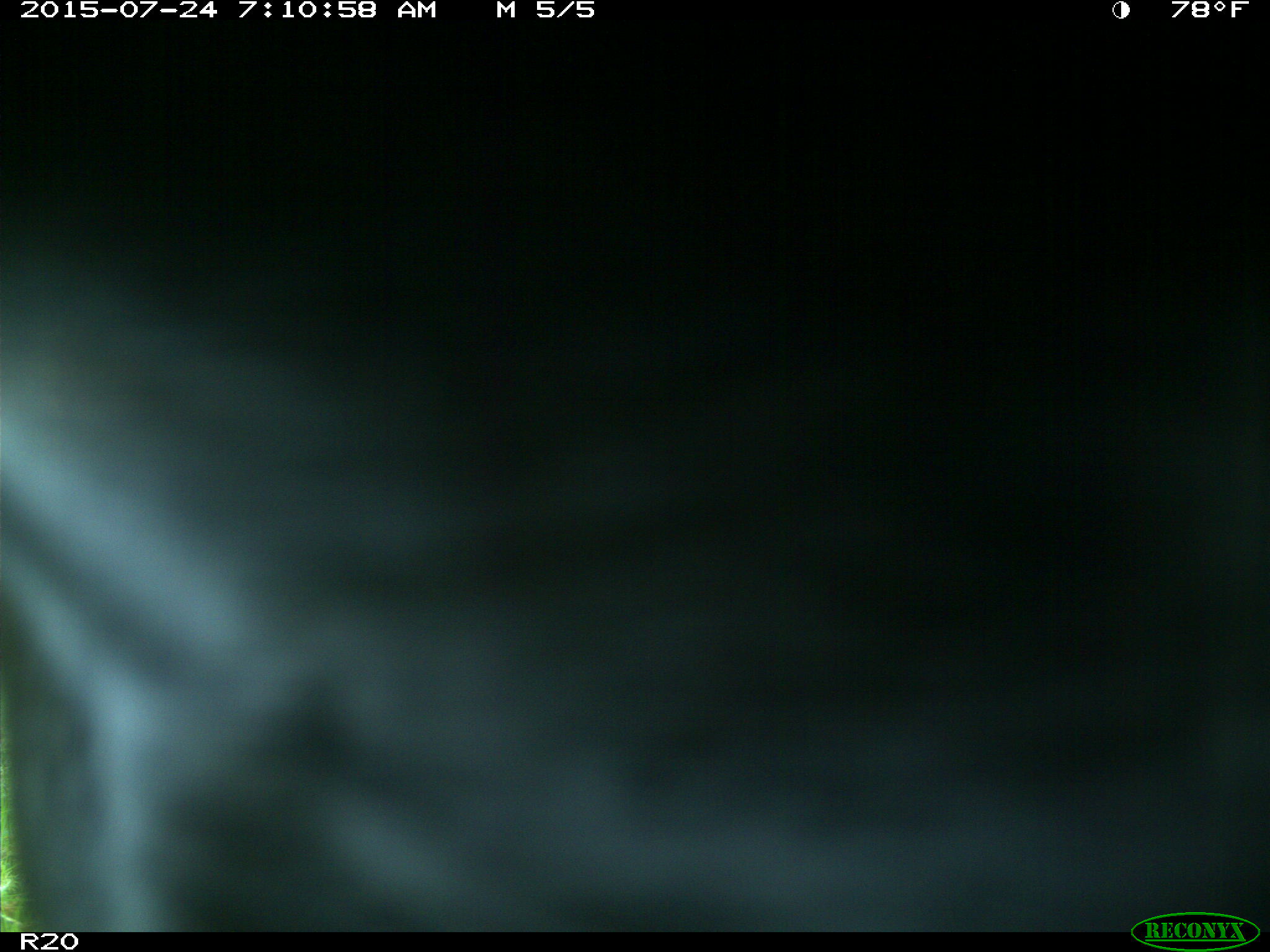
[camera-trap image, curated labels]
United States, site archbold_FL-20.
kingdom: Animalia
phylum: Chordata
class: Mammalia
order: Artiodactyla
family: Bovidae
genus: Bos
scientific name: Bos taurus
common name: domestic cow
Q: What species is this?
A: Bos taurus (domestic cow).